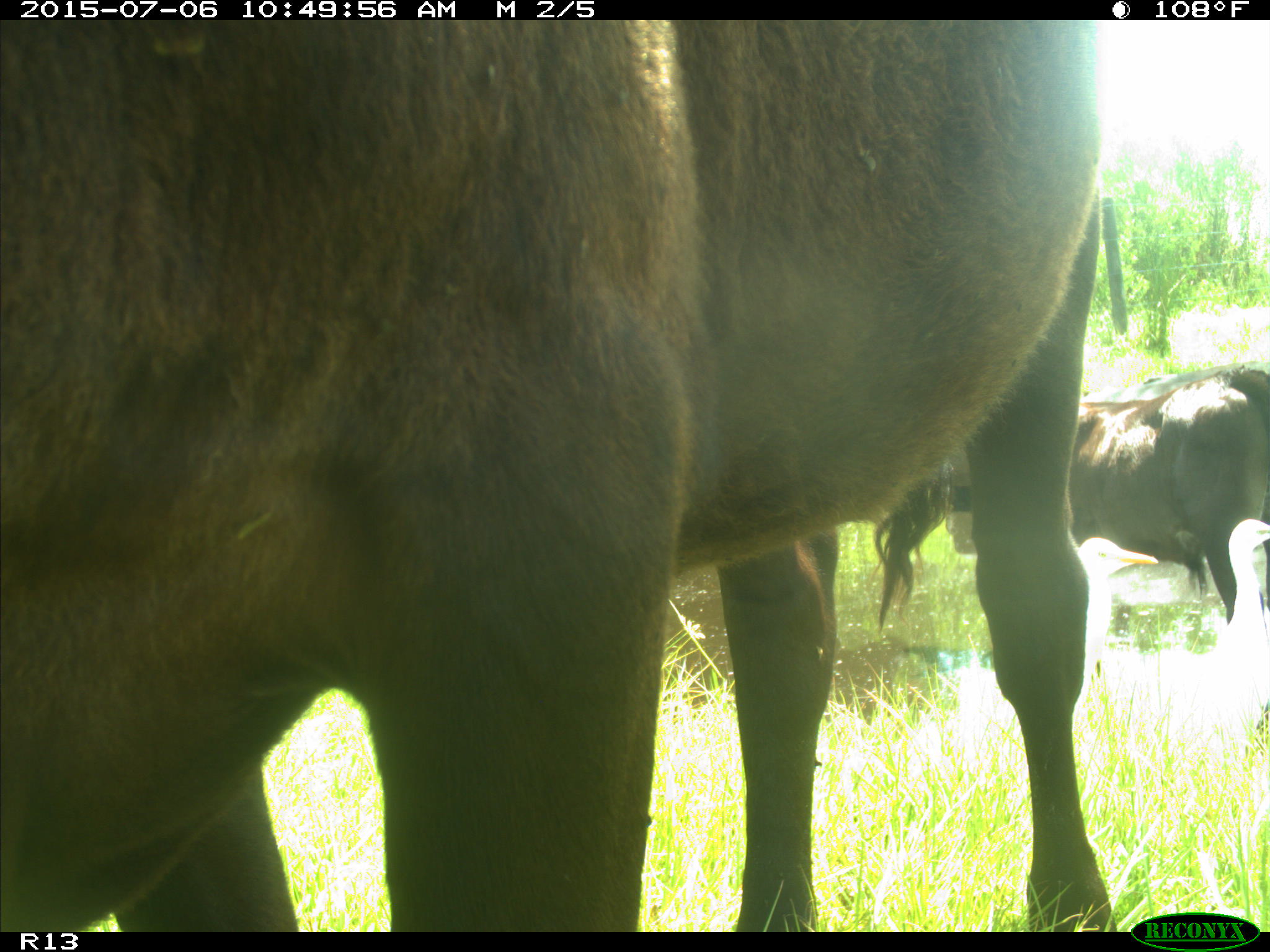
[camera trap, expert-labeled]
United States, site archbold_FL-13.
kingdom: Animalia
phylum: Chordata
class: Mammalia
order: Artiodactyla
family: Bovidae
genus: Bos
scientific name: Bos taurus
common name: domestic cow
Bos taurus (domestic cow).